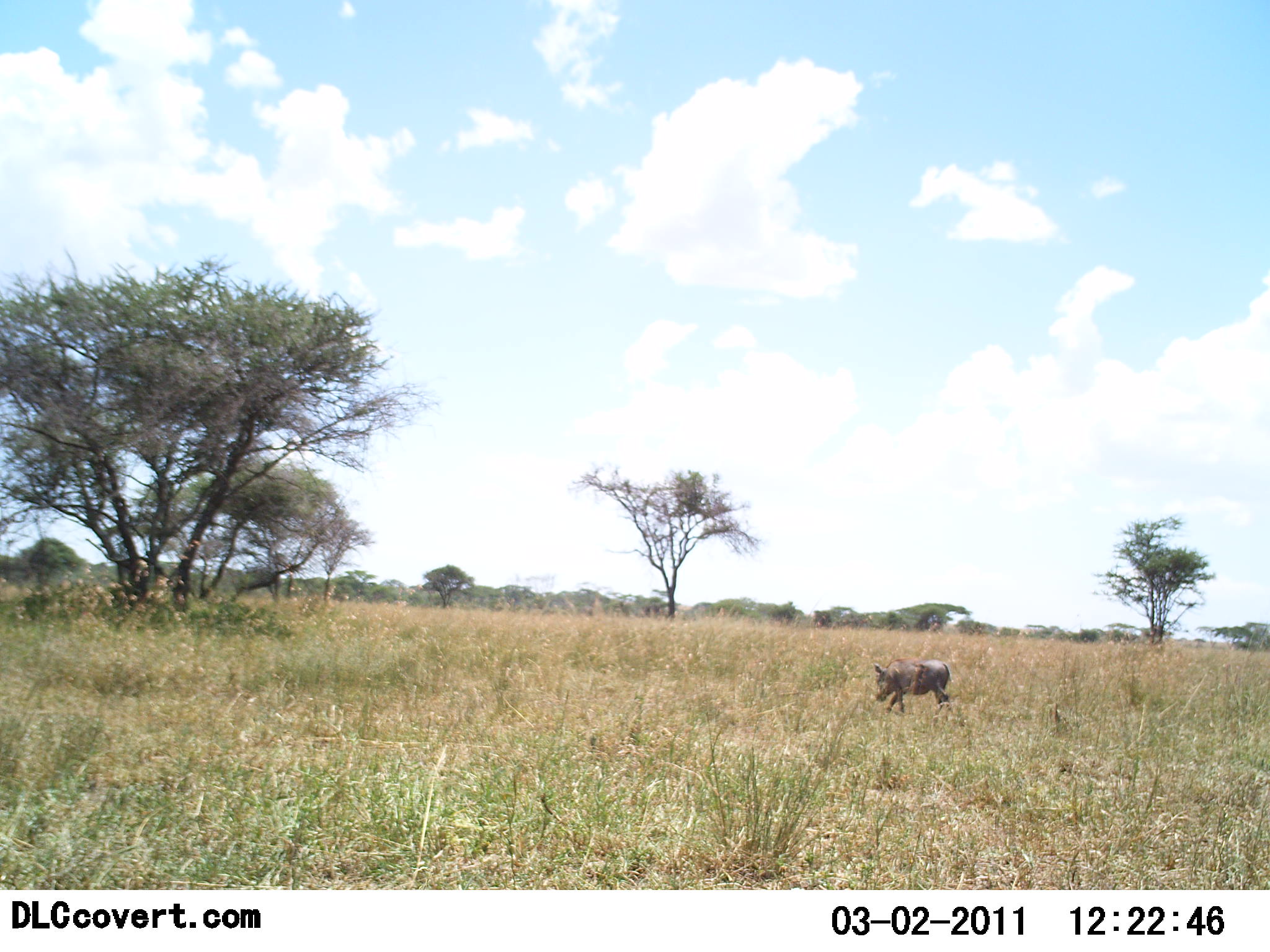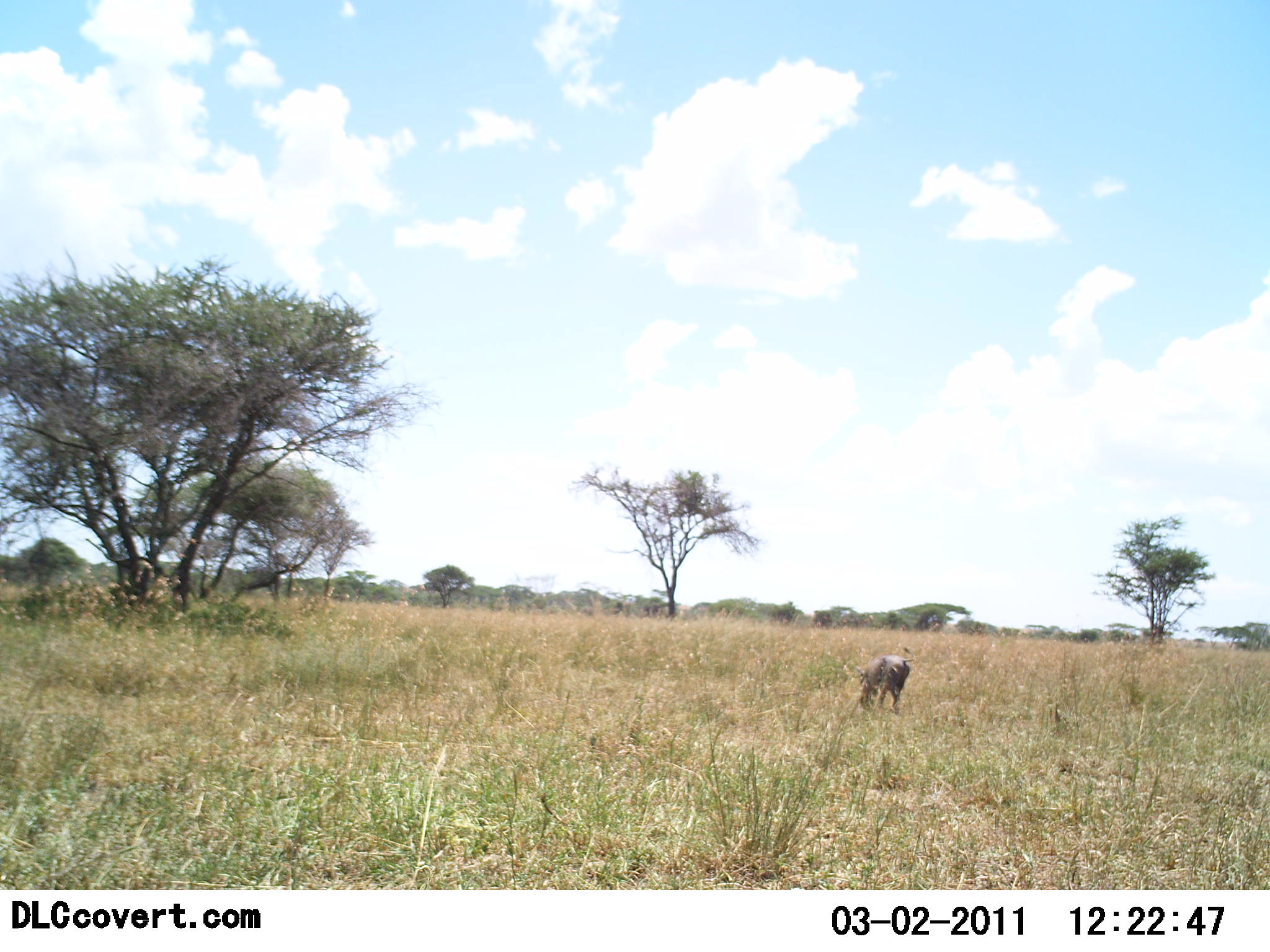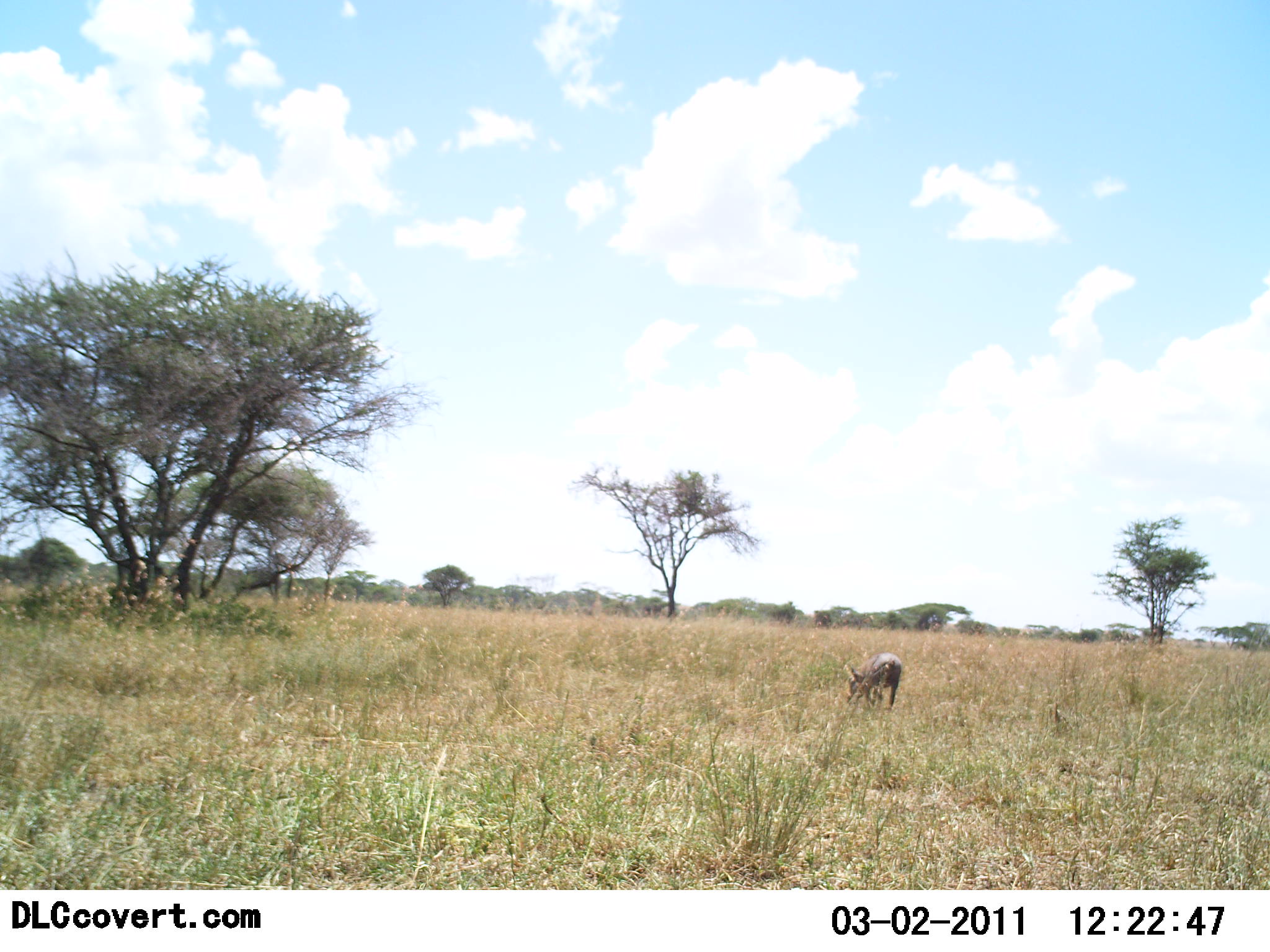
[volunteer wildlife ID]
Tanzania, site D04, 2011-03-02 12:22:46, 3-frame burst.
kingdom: Animalia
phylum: Chordata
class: Mammalia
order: Artiodactyla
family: Suidae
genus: Phacochoerus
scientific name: Phacochoerus africanus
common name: warthog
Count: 1.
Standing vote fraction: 0%.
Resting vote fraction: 0%.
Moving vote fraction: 80%.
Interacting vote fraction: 0%.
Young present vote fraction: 0%.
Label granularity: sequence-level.